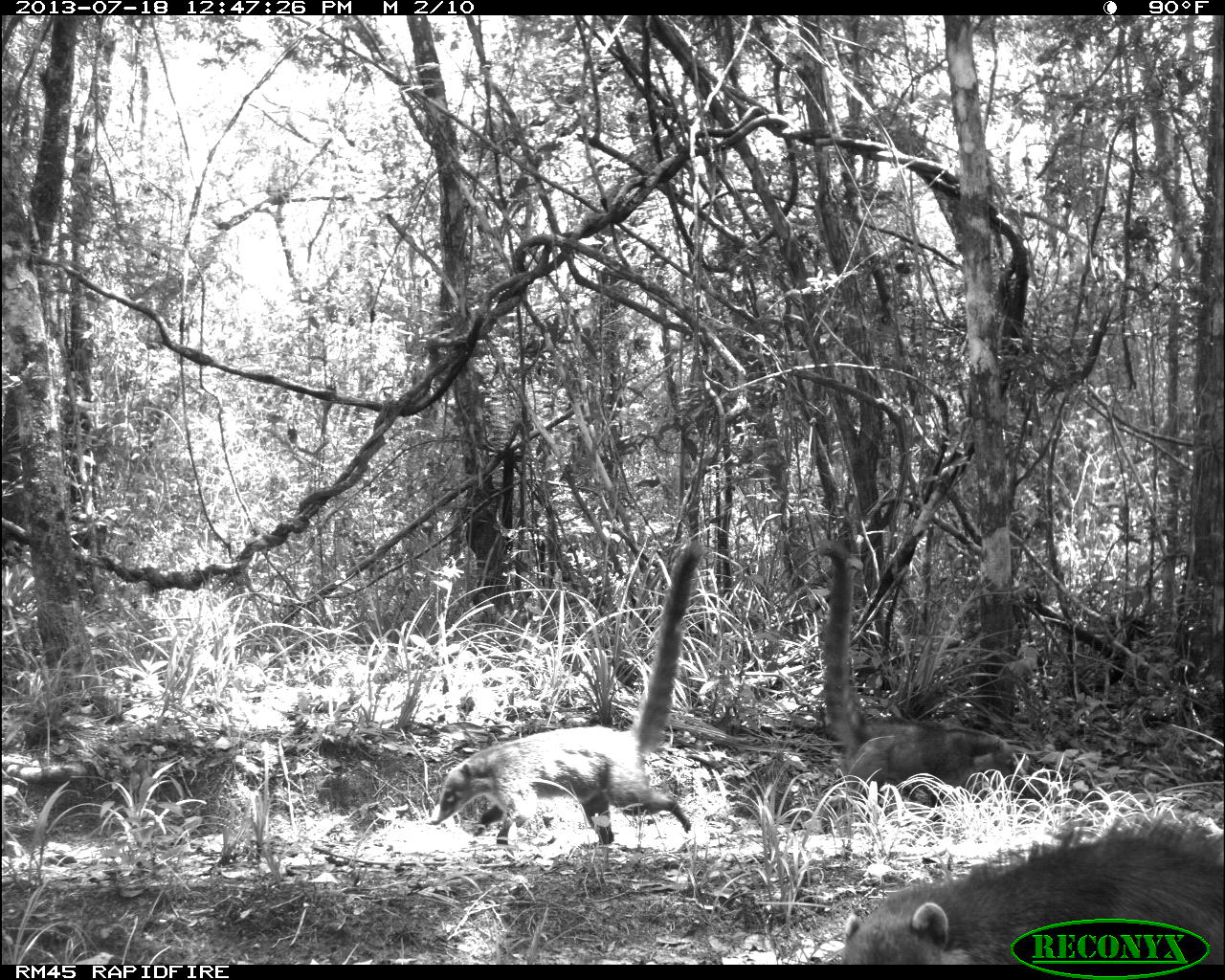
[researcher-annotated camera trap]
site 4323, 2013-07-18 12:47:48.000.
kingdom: Animalia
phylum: Chordata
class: Mammalia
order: Carnivora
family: Procyonidae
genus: Nasua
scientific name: Nasua narica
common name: white-nosed coati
Nasua narica (white-nosed coati), count 4.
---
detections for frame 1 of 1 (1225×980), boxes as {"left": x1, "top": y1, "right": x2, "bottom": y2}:
nasua narica: {"left": 424, "top": 538, "right": 703, "bottom": 844}; {"left": 811, "top": 536, "right": 1021, "bottom": 806}; {"left": 839, "top": 819, "right": 1225, "bottom": 959}